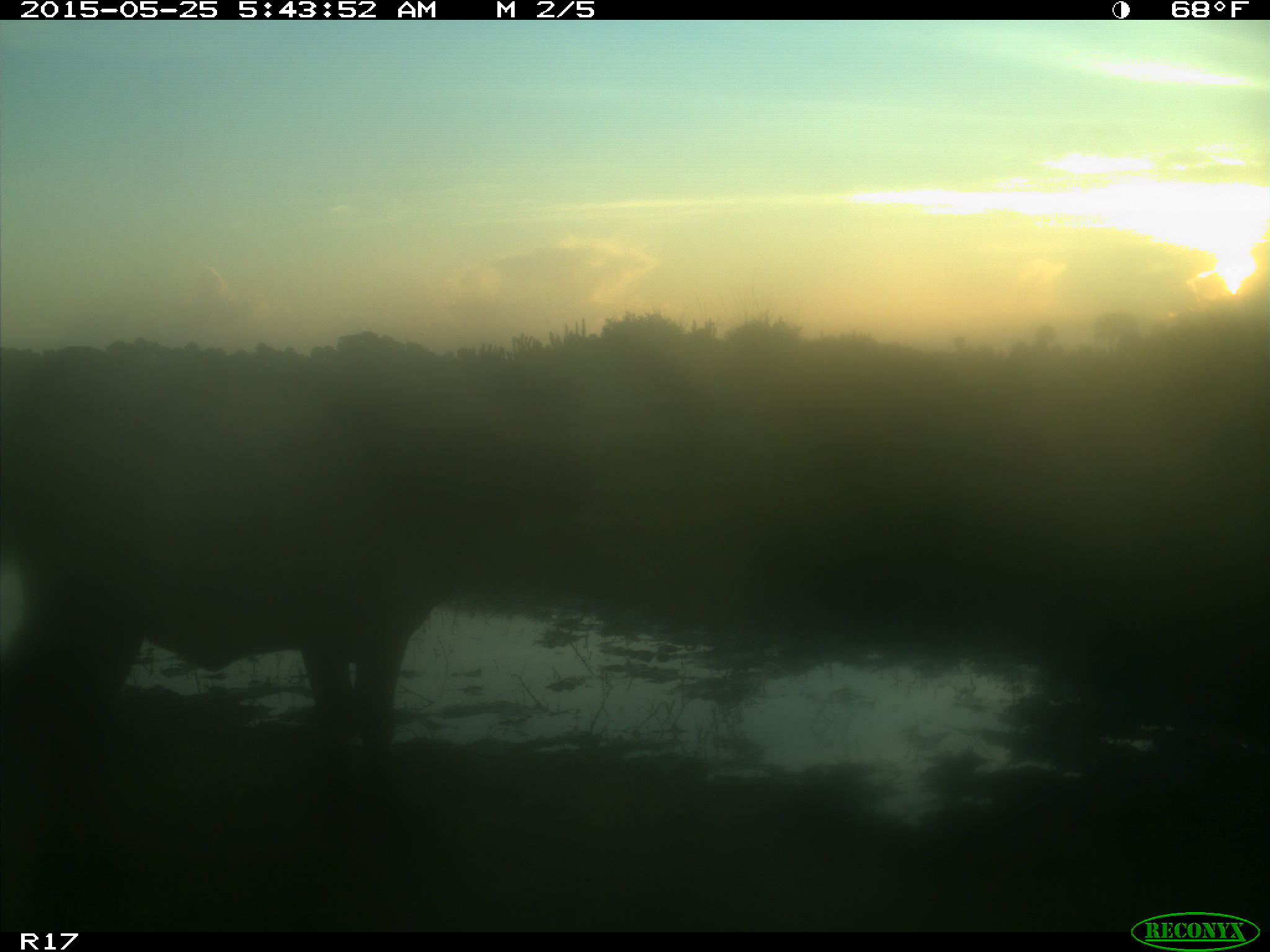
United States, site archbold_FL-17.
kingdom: Animalia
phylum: Chordata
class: Mammalia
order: Artiodactyla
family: Bovidae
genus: Bos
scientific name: Bos taurus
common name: domestic cow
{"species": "Bos taurus (domestic cow)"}